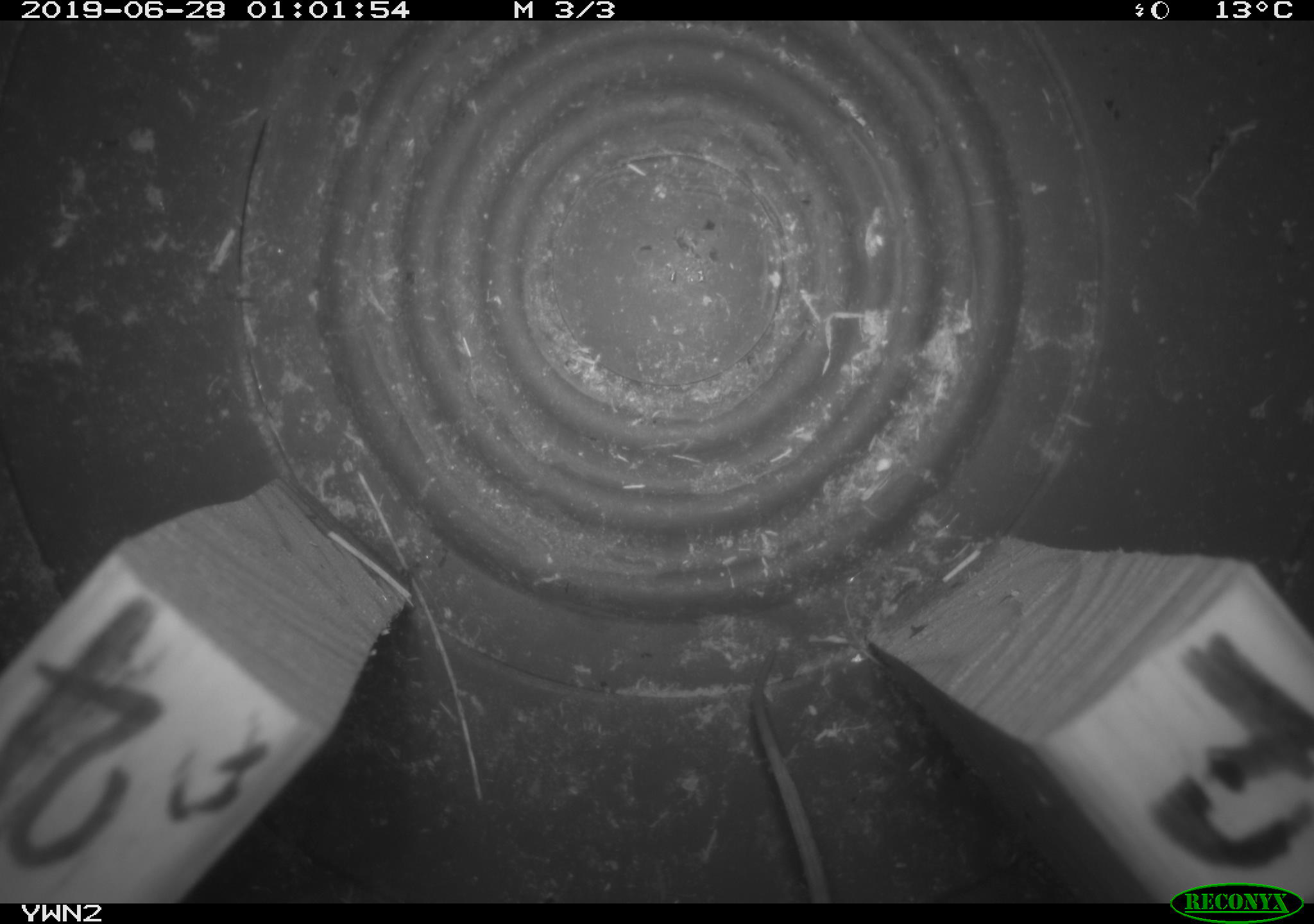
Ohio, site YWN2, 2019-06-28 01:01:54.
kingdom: Animalia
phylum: Chordata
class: Mammalia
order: Rodentia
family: Cricetidae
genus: Peromyscus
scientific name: Peromyscus leucopus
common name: white-footed mouse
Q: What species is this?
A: White-footed mouse (Peromyscus leucopus).